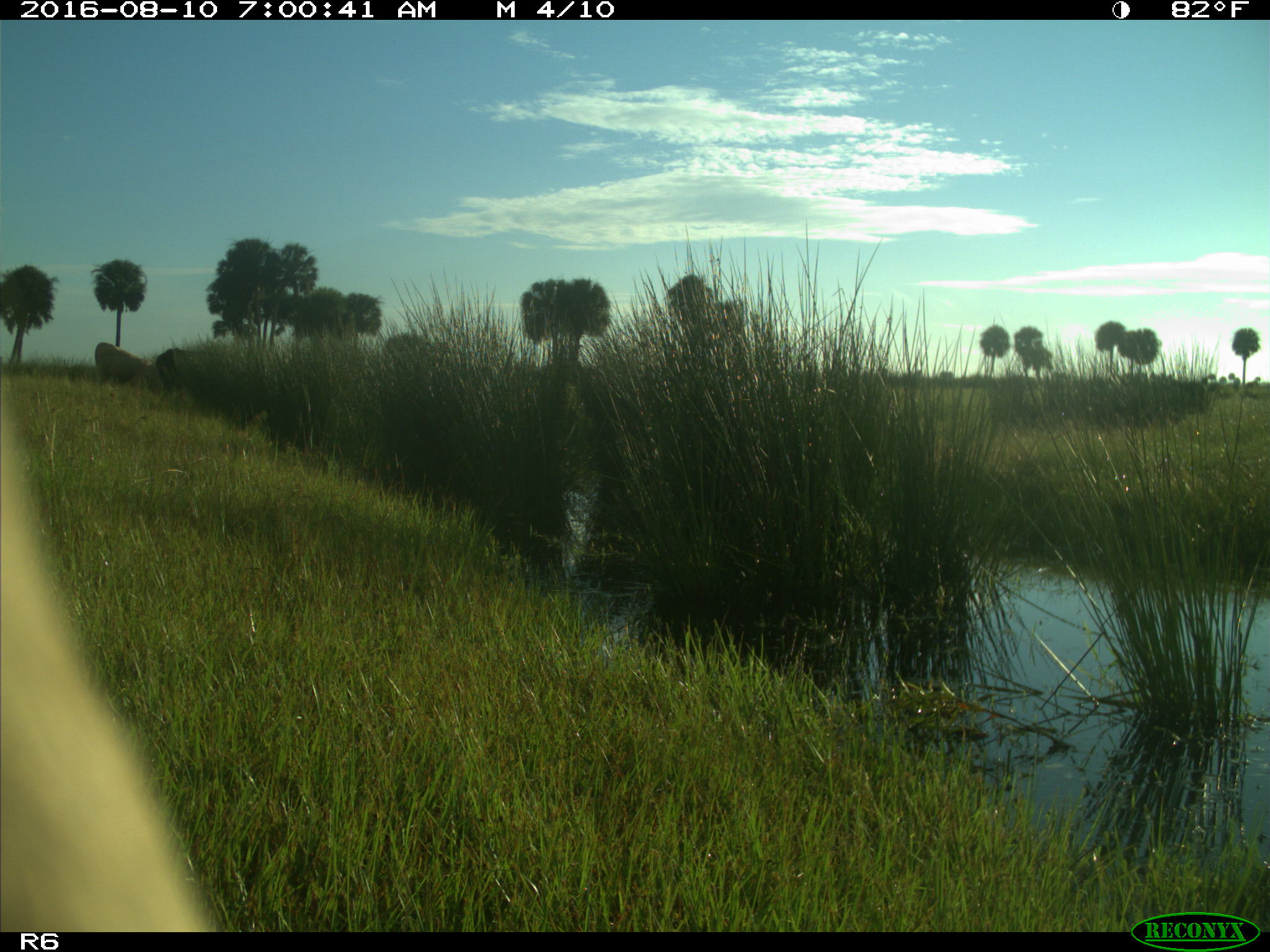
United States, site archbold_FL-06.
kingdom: Animalia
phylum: Chordata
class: Mammalia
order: Artiodactyla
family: Bovidae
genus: Bos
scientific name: Bos taurus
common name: domestic cow